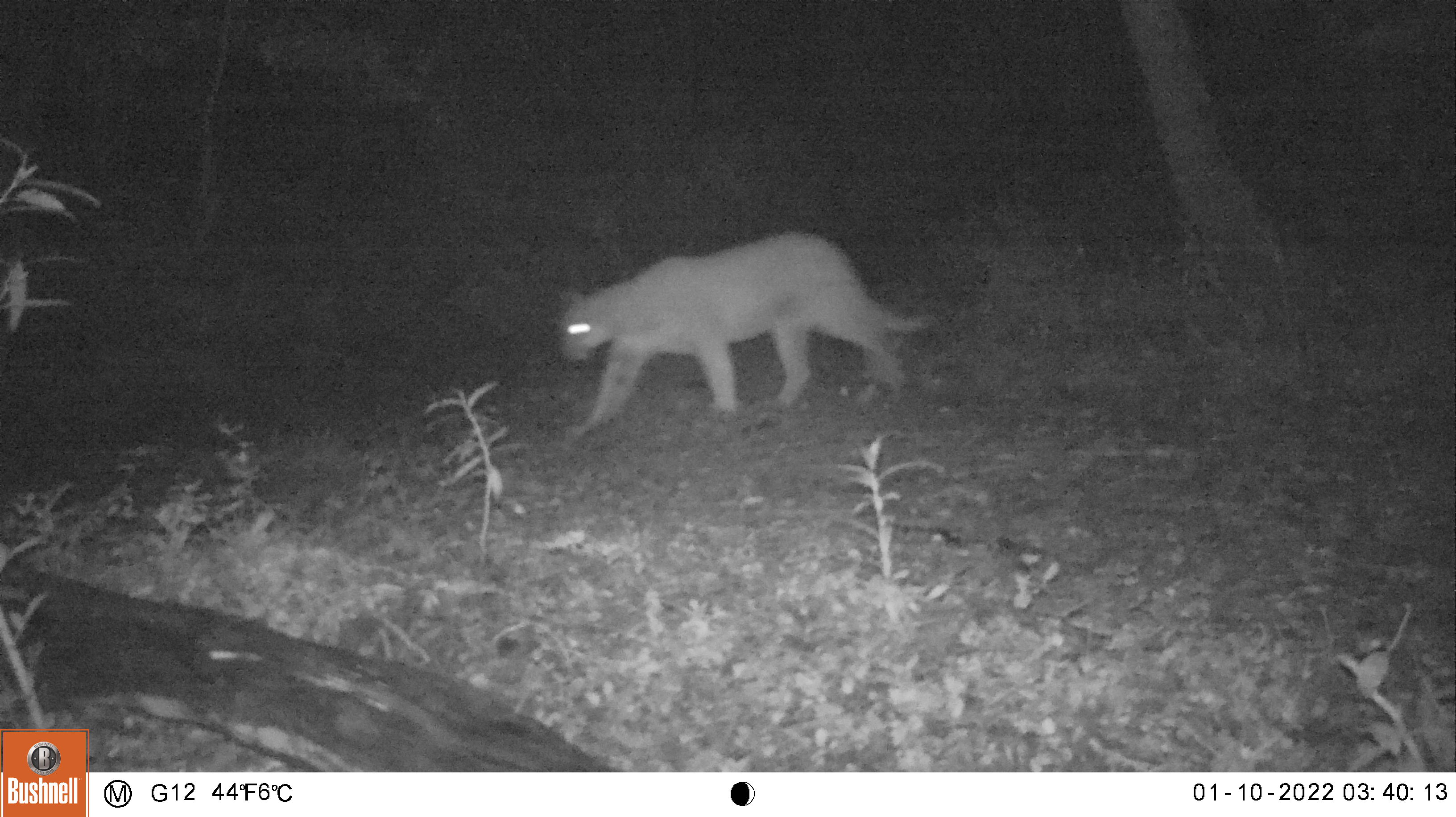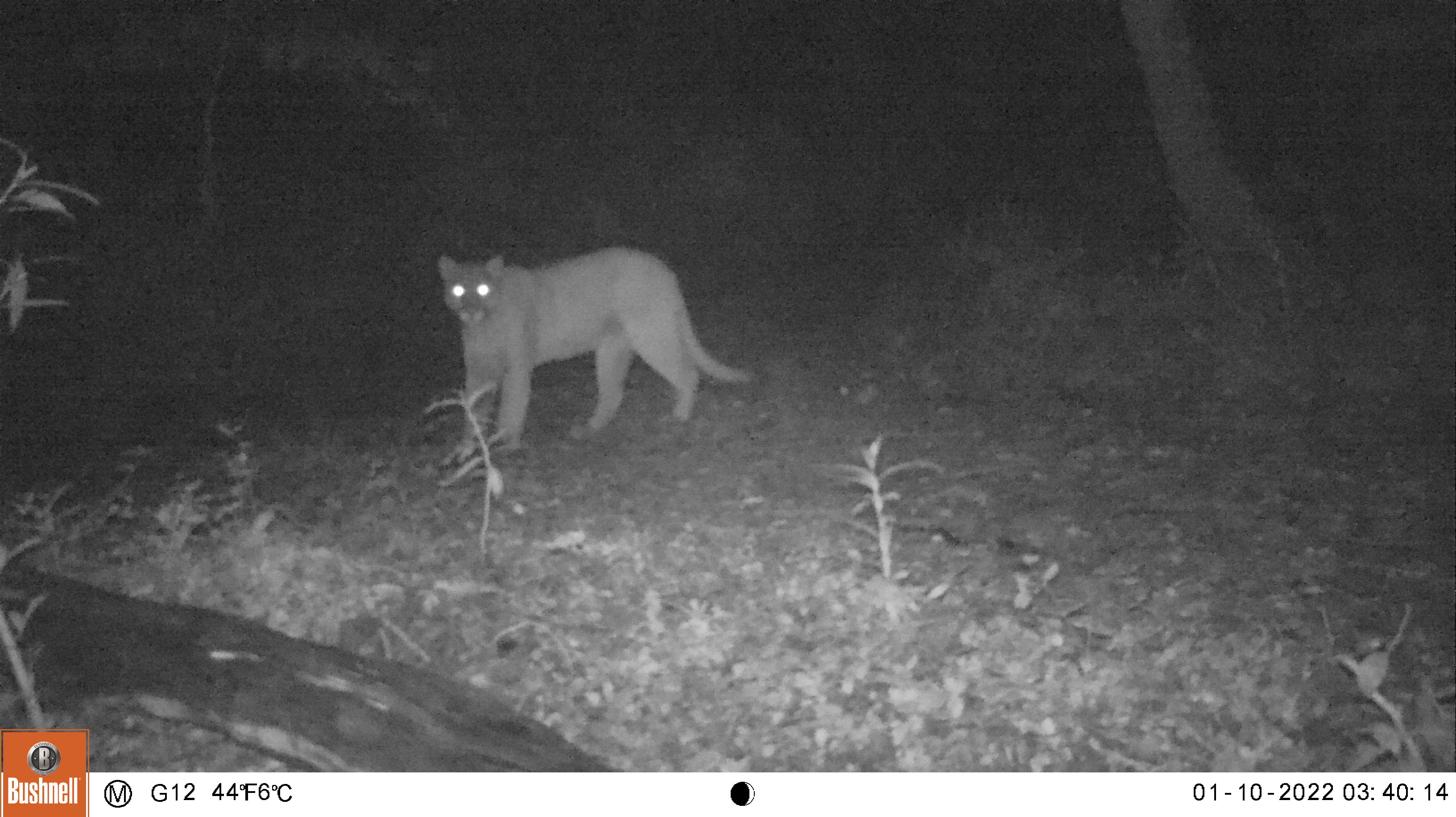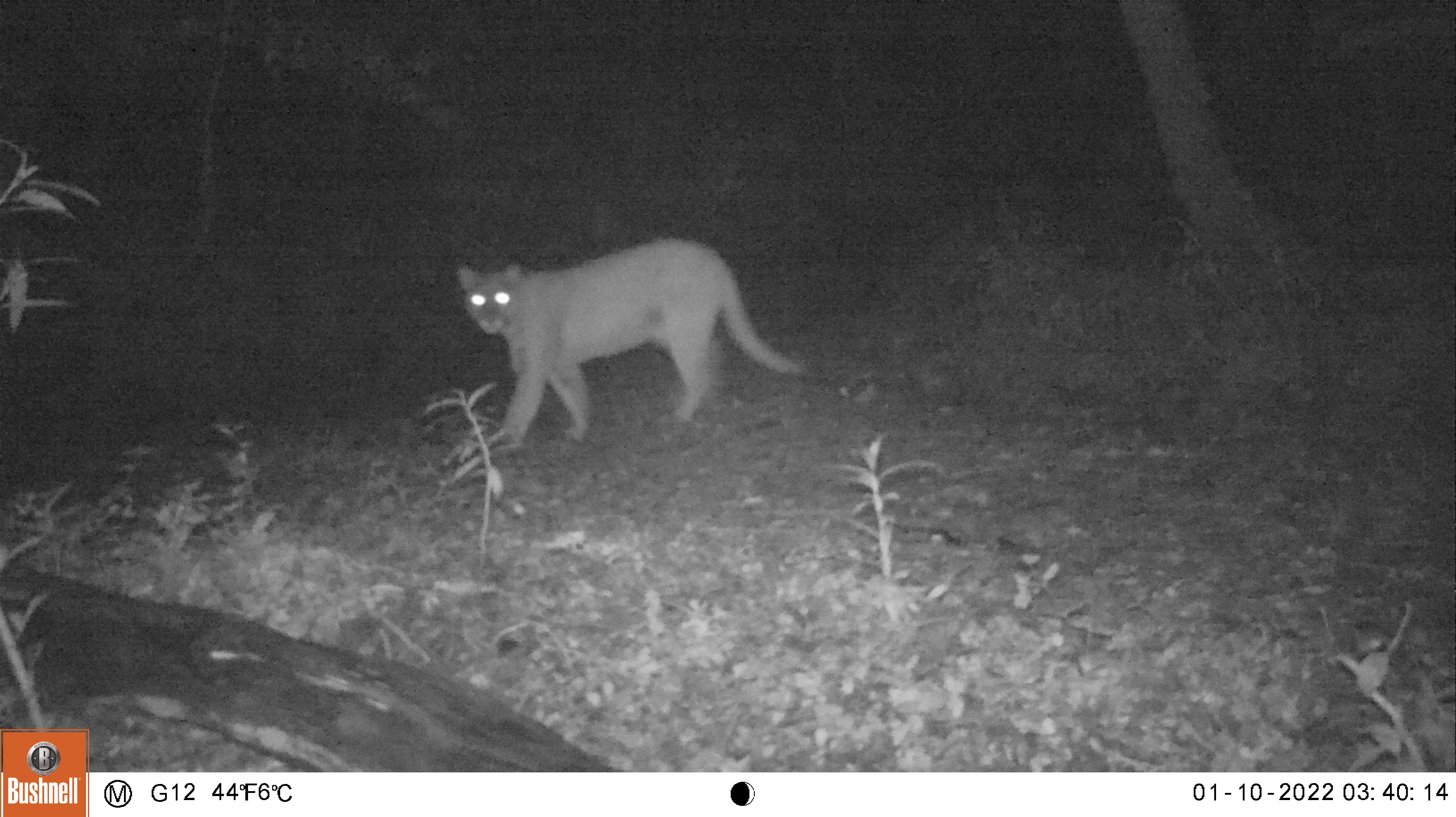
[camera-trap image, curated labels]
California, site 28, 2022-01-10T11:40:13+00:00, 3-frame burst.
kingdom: Animalia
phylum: Chordata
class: Mammalia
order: Carnivora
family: Felidae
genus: Puma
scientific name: Puma concolor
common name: puma